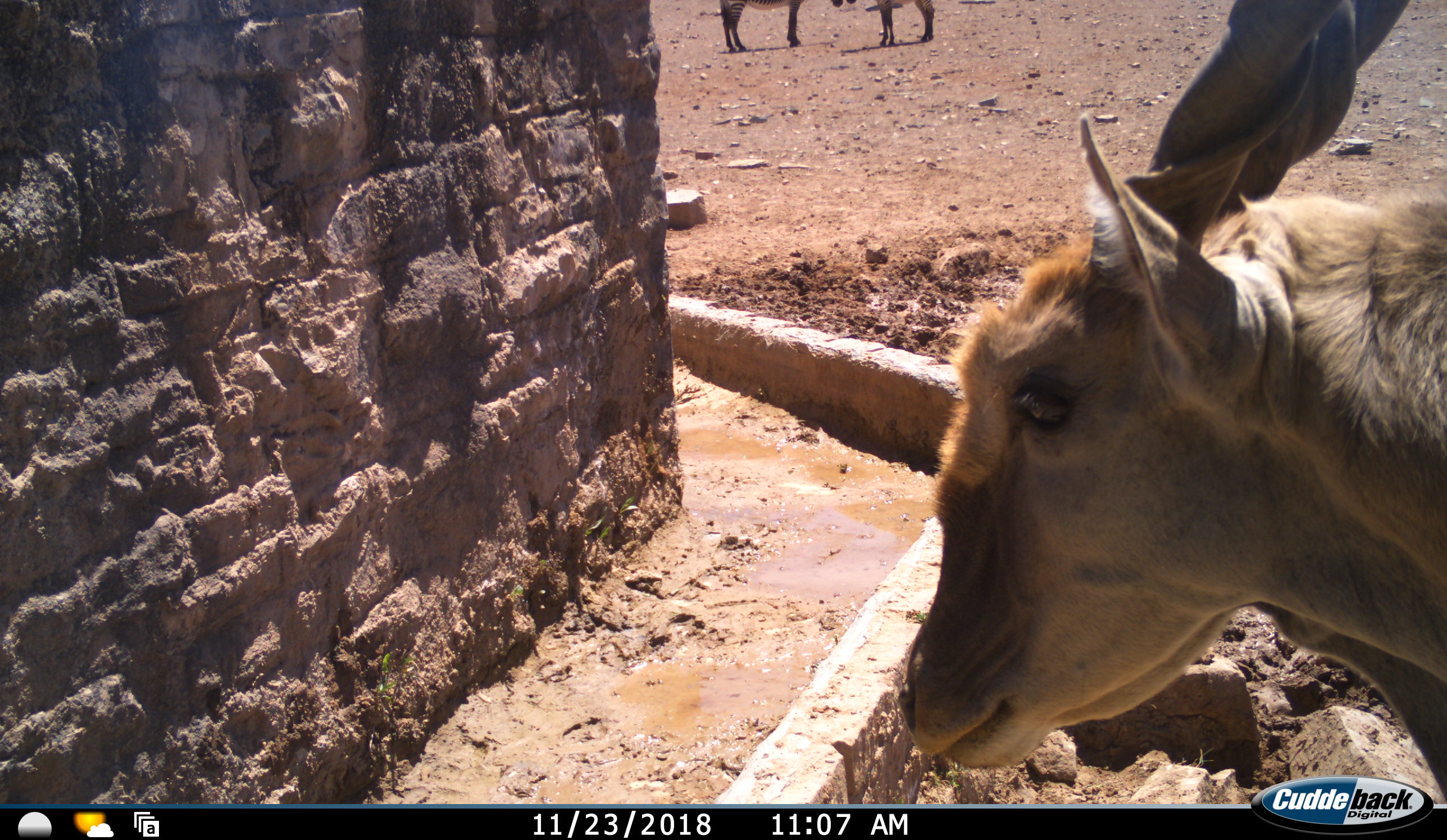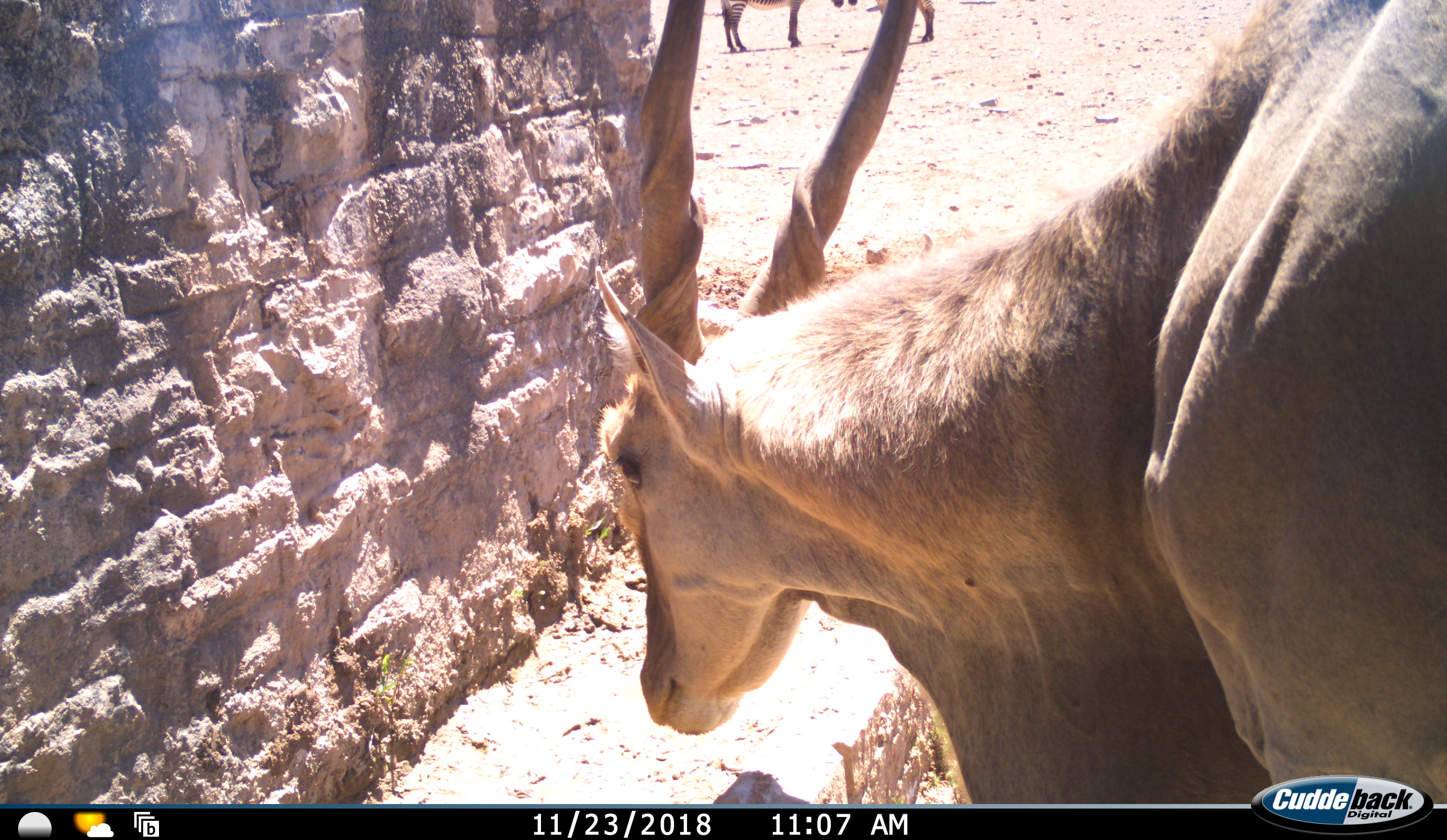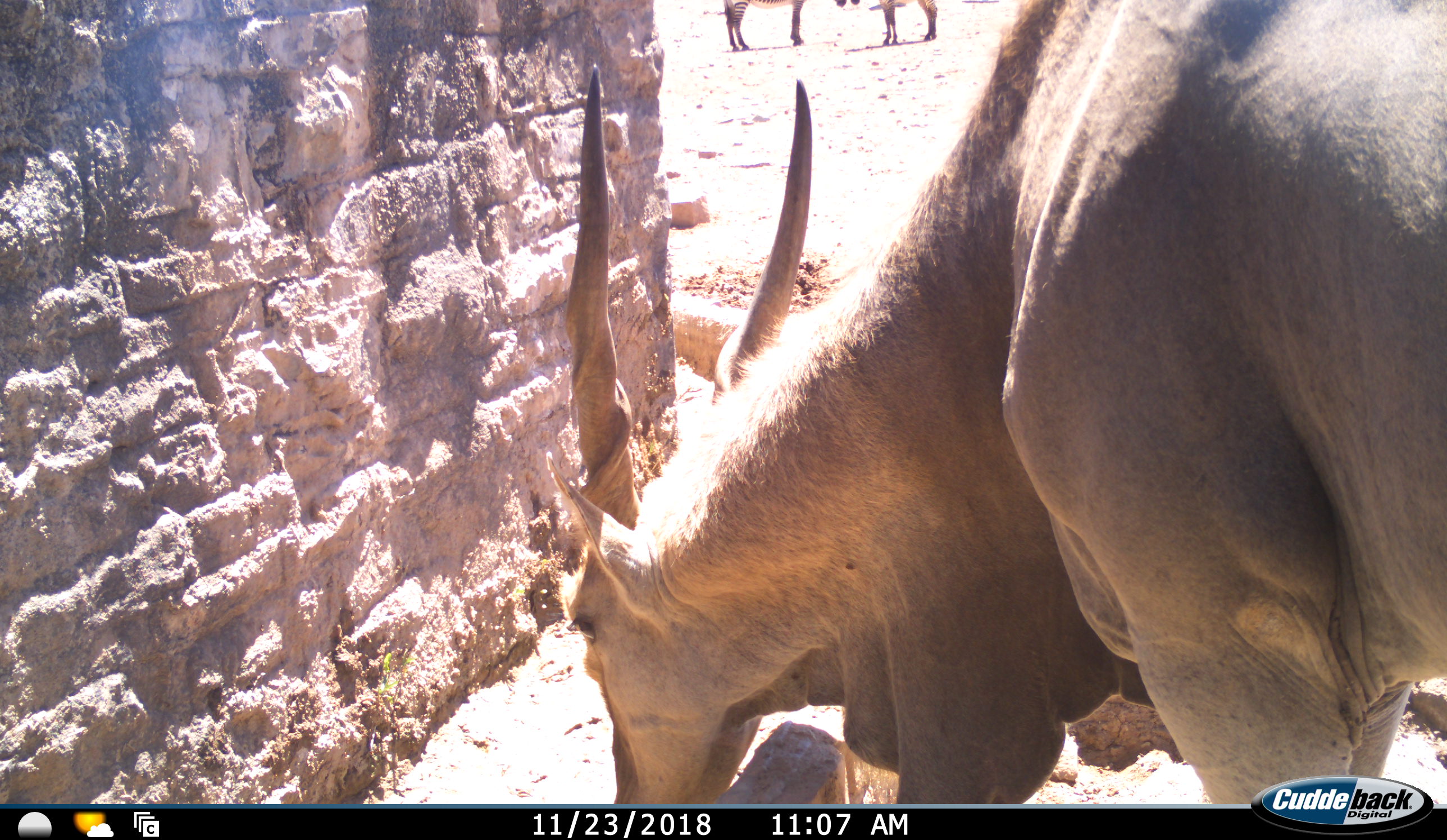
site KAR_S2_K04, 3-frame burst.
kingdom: Animalia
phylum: Chordata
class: Mammalia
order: Artiodactyla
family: Bovidae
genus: Tragelaphus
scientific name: Tragelaphus oryx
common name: eland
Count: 1.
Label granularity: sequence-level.